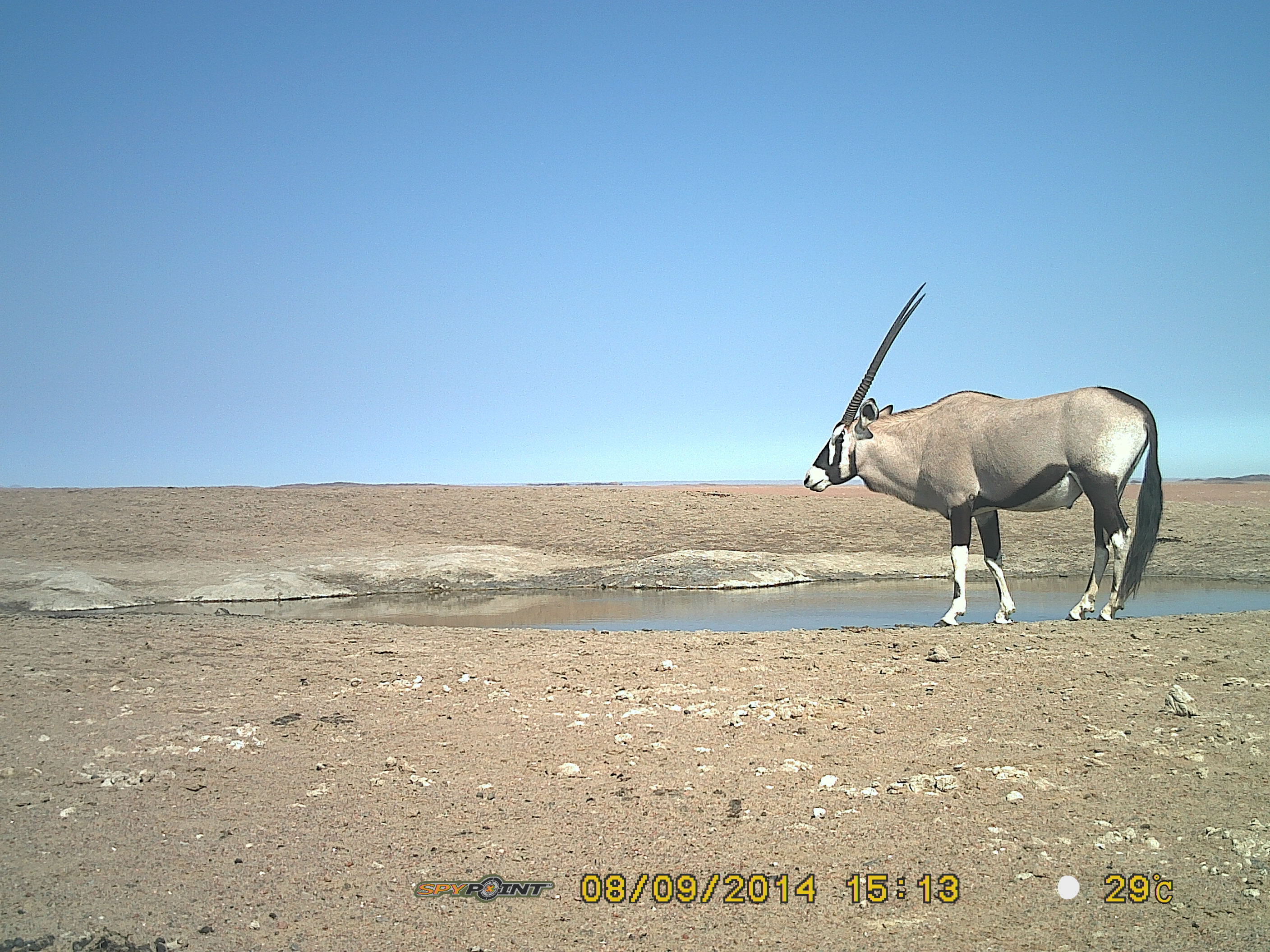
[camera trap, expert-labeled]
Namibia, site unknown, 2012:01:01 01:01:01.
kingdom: Animalia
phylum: Chordata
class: Mammalia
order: Artiodactyla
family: Bovidae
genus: Oryx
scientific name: Oryx gazella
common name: gemsbok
Oryx gazella (gemsbok).